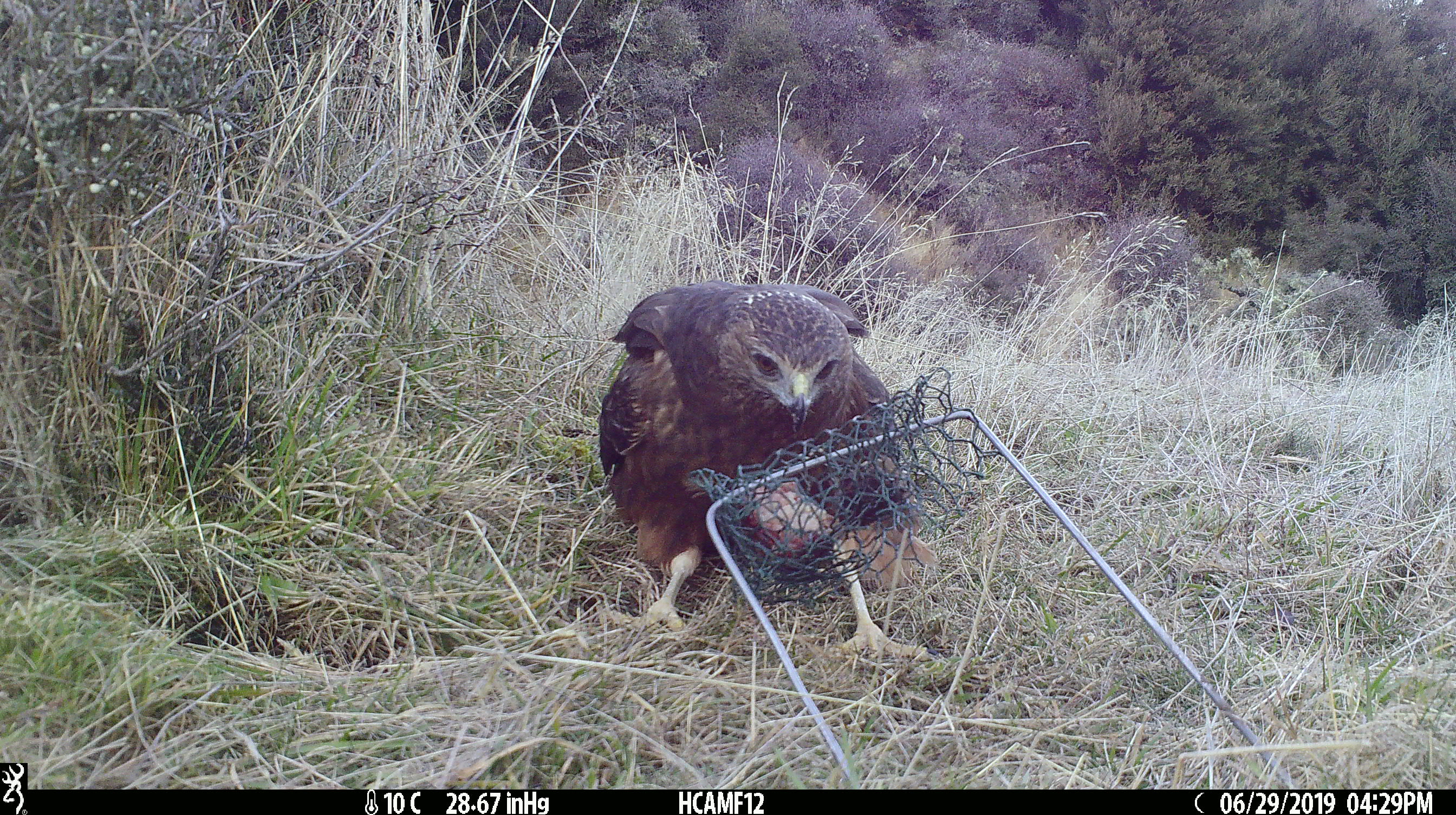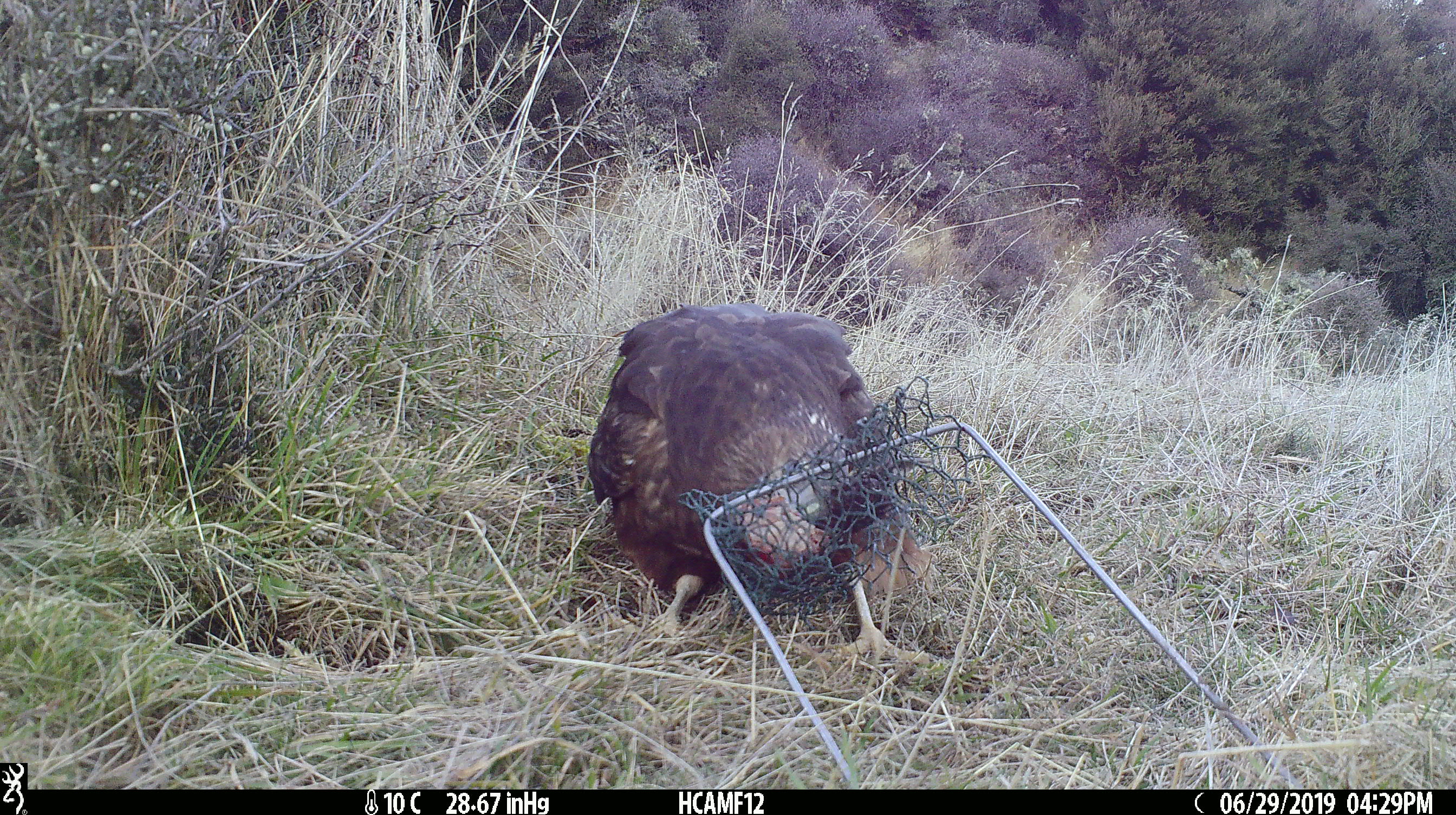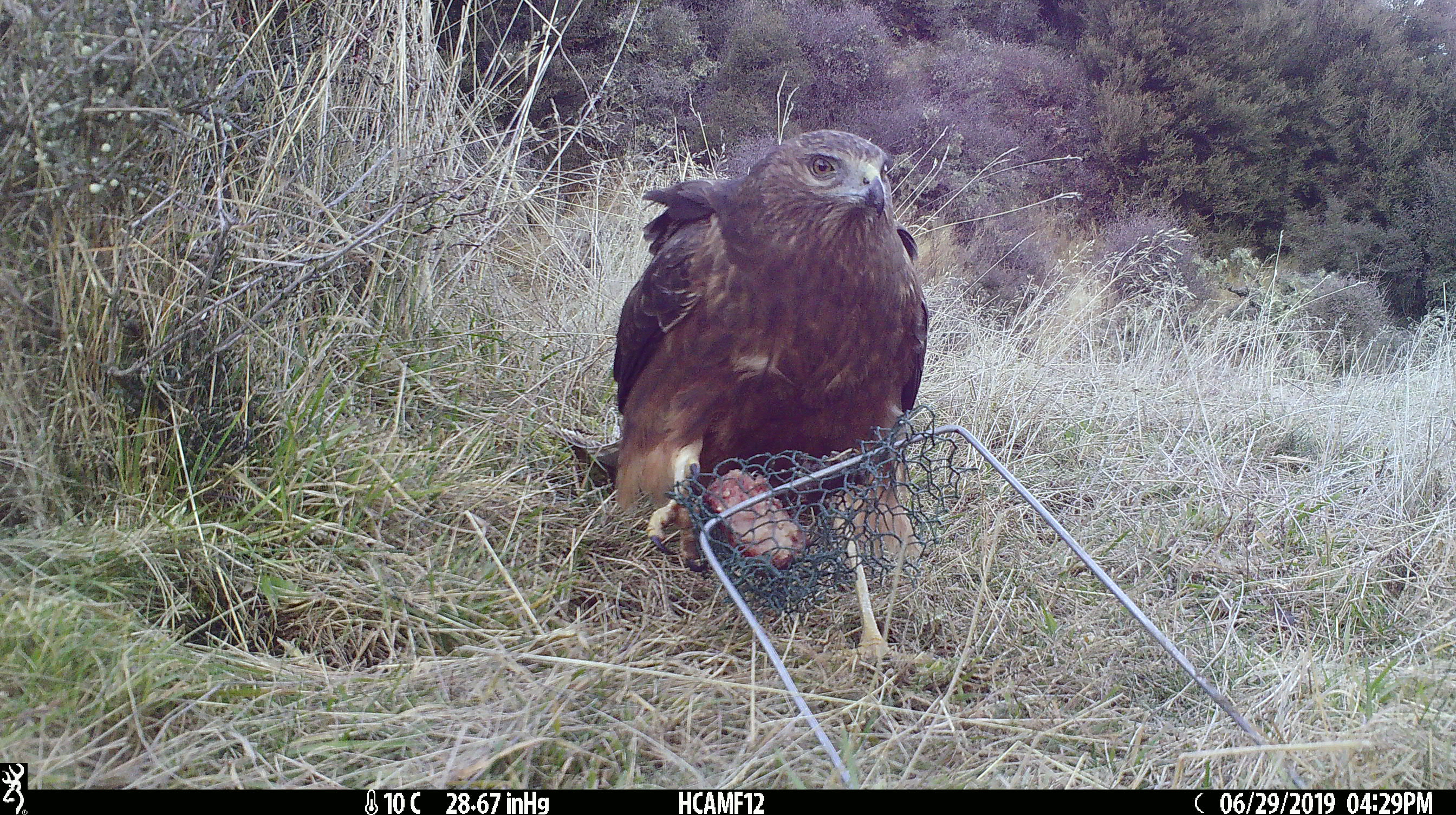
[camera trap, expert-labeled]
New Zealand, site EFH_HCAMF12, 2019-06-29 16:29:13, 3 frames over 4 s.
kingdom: Animalia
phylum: Chordata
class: Aves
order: Accipitriformes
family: Accipitridae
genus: Circus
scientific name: Circus approximans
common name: swamp harrier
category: harrier